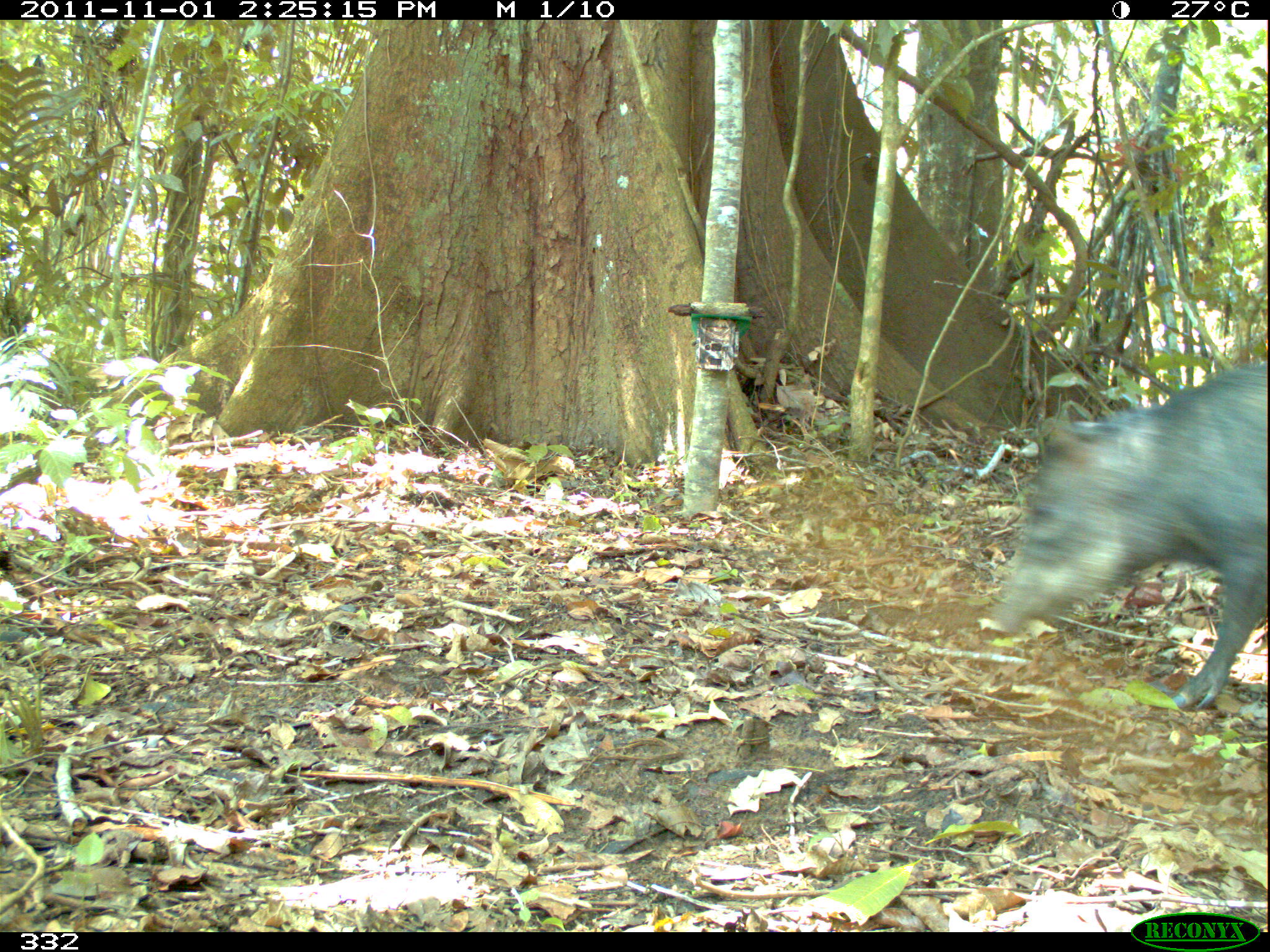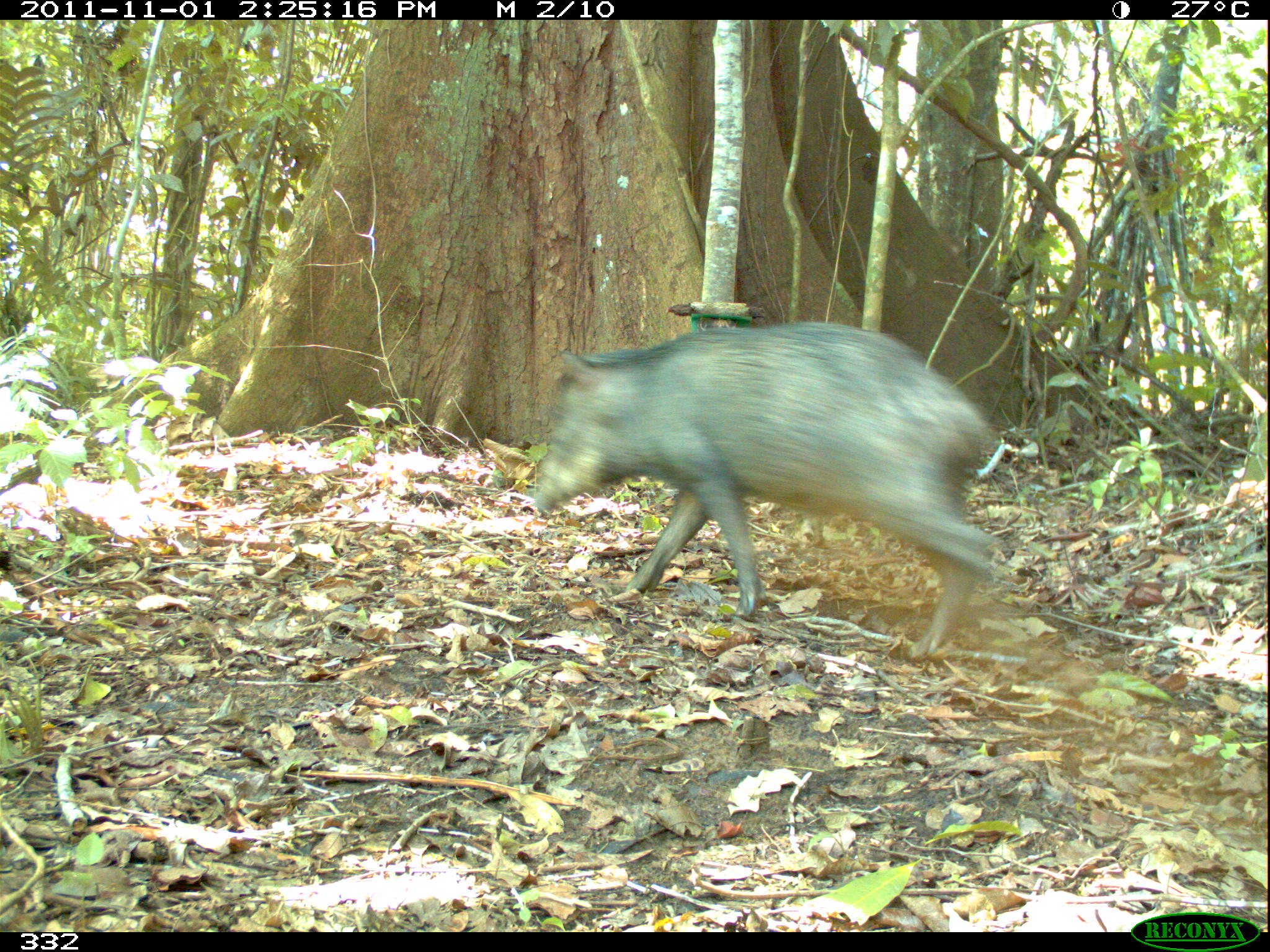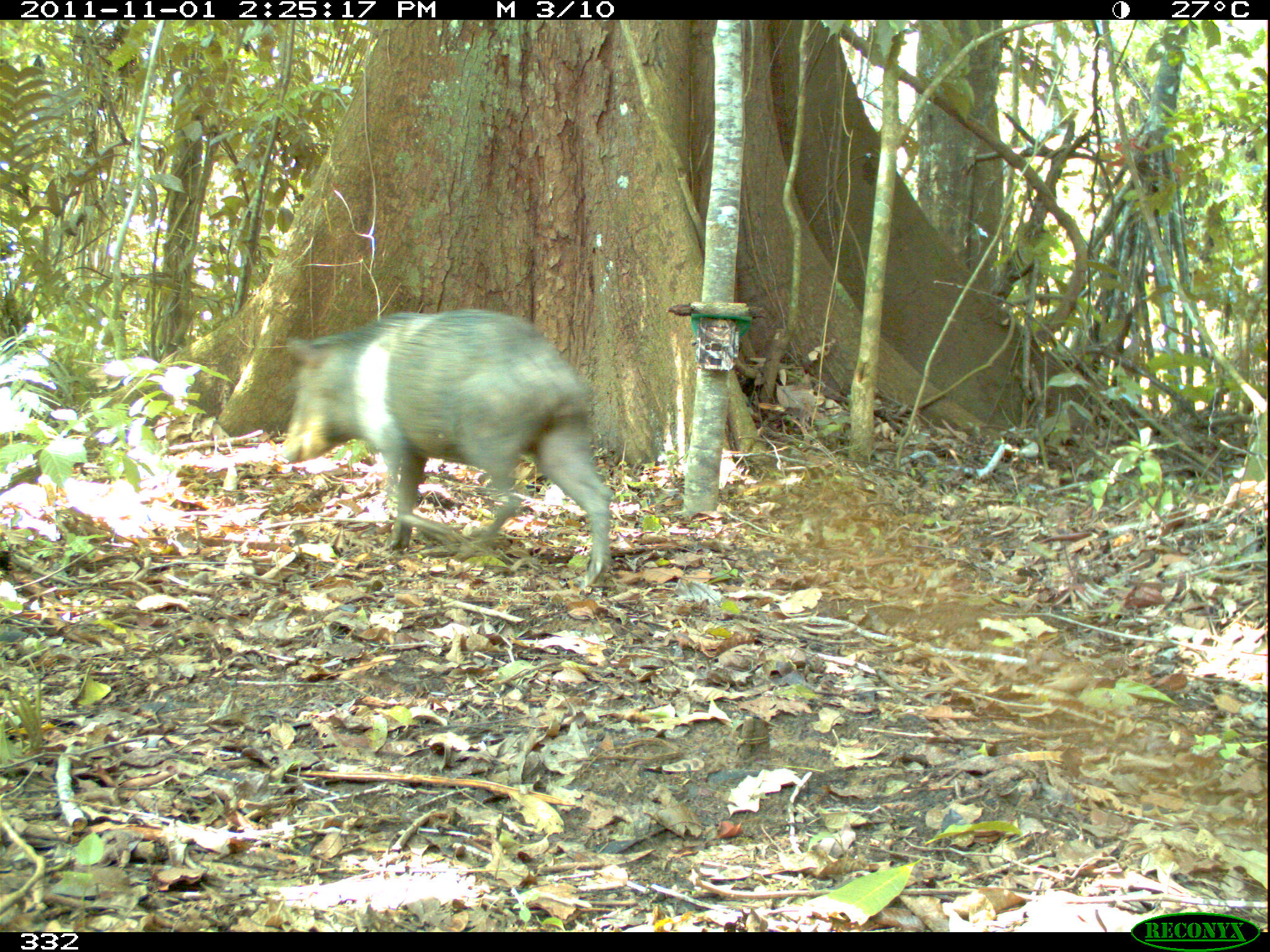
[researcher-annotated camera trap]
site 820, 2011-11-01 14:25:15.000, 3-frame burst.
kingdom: Animalia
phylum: Chordata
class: Mammalia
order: Artiodactyla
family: Tayassuidae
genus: Tayassu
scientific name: Tayassu pecari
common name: white-lipped peccary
Tayassu pecari (white-lipped peccary).